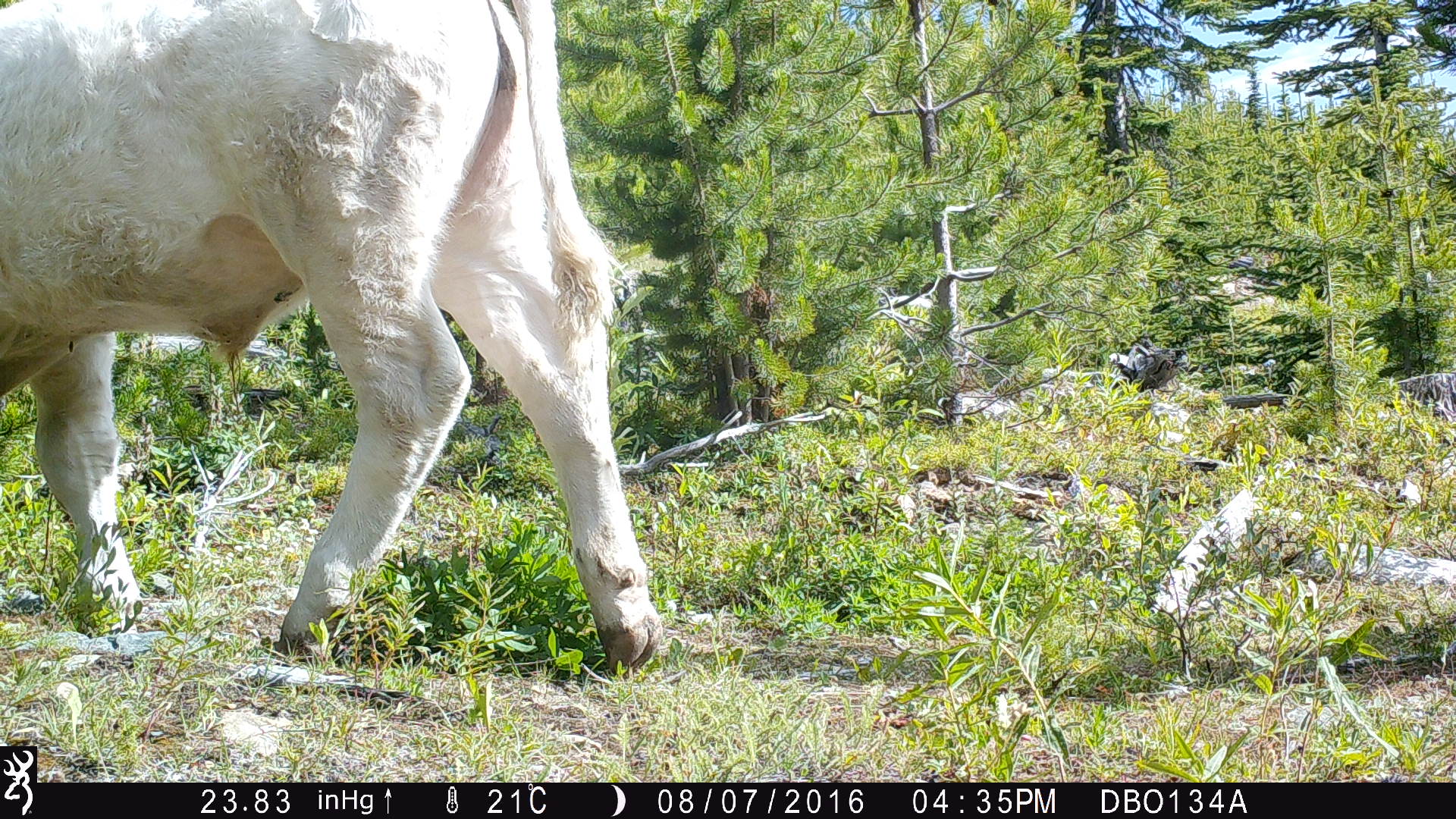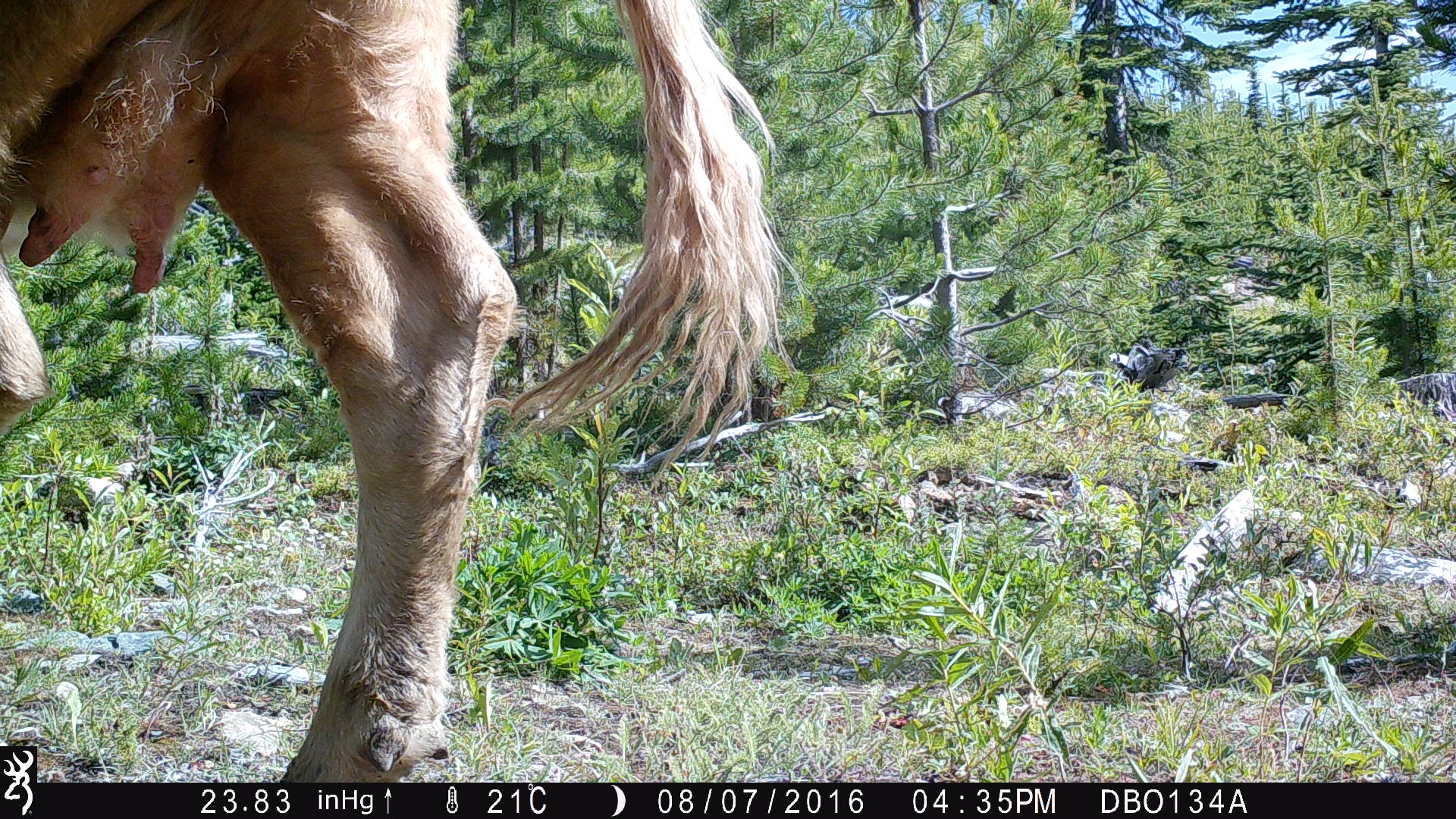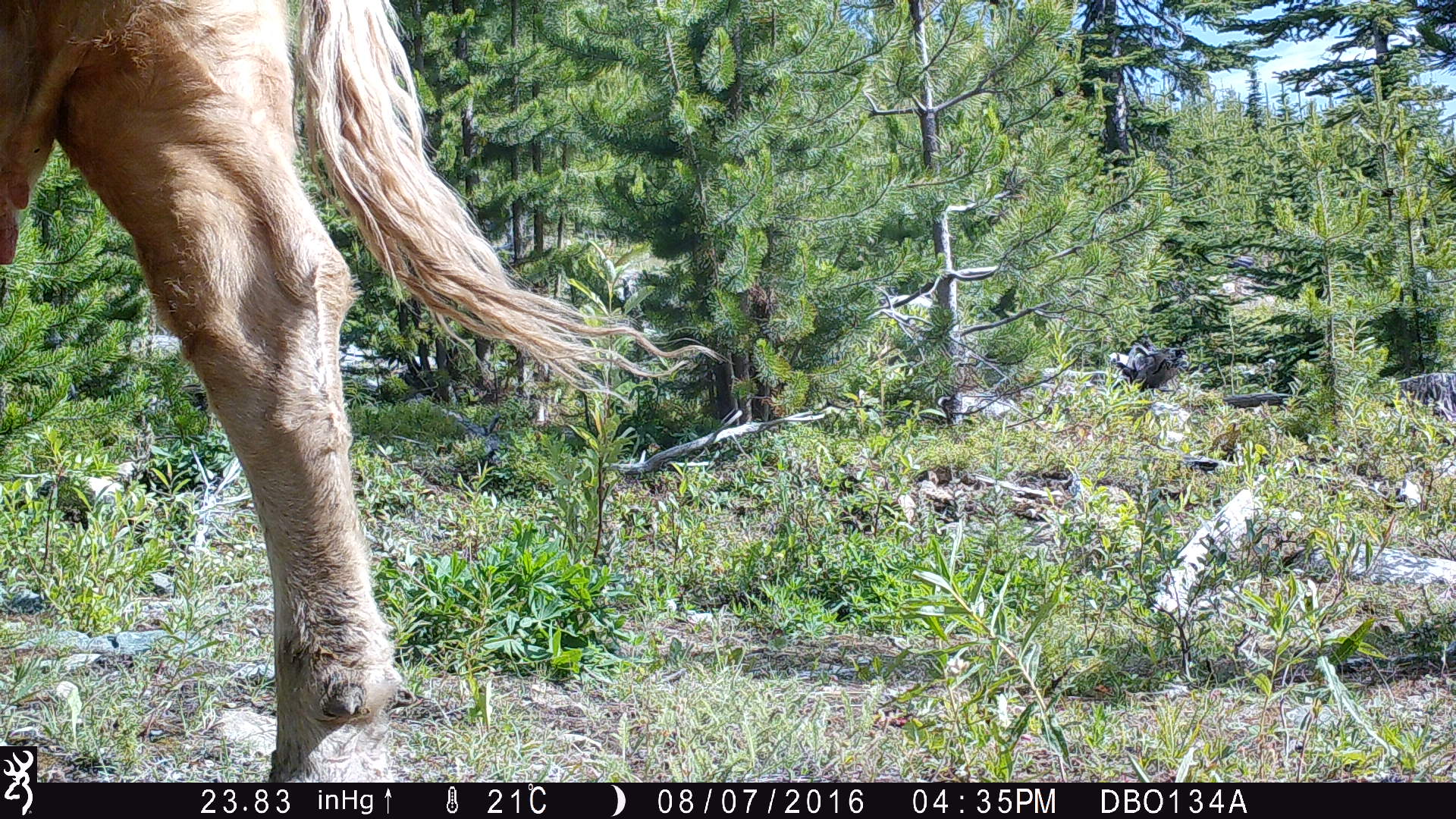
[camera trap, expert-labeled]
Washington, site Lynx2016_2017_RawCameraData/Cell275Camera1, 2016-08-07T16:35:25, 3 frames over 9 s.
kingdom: Animalia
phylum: Chordata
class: Mammalia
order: Artiodactyla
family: Bovidae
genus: Bos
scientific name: Bos taurus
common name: domestic cattle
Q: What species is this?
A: Domestic cattle (Bos taurus).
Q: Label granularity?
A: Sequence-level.